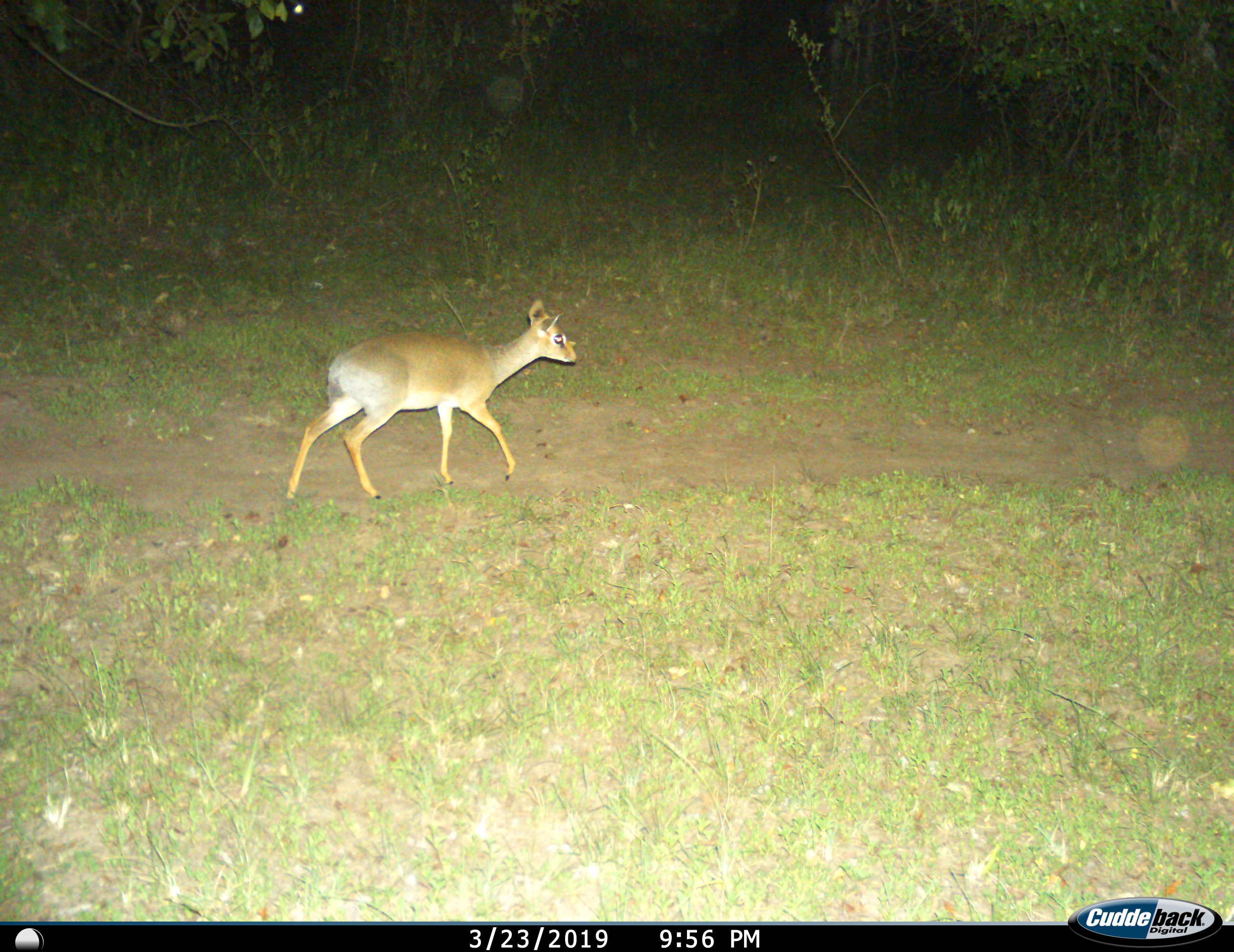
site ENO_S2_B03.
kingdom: Animalia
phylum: Chordata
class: Mammalia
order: Artiodactyla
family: Bovidae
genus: Madoqua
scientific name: Madoqua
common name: dik-dik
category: dikdik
Dikdik (dik-dik) (Madoqua), count 1. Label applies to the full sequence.